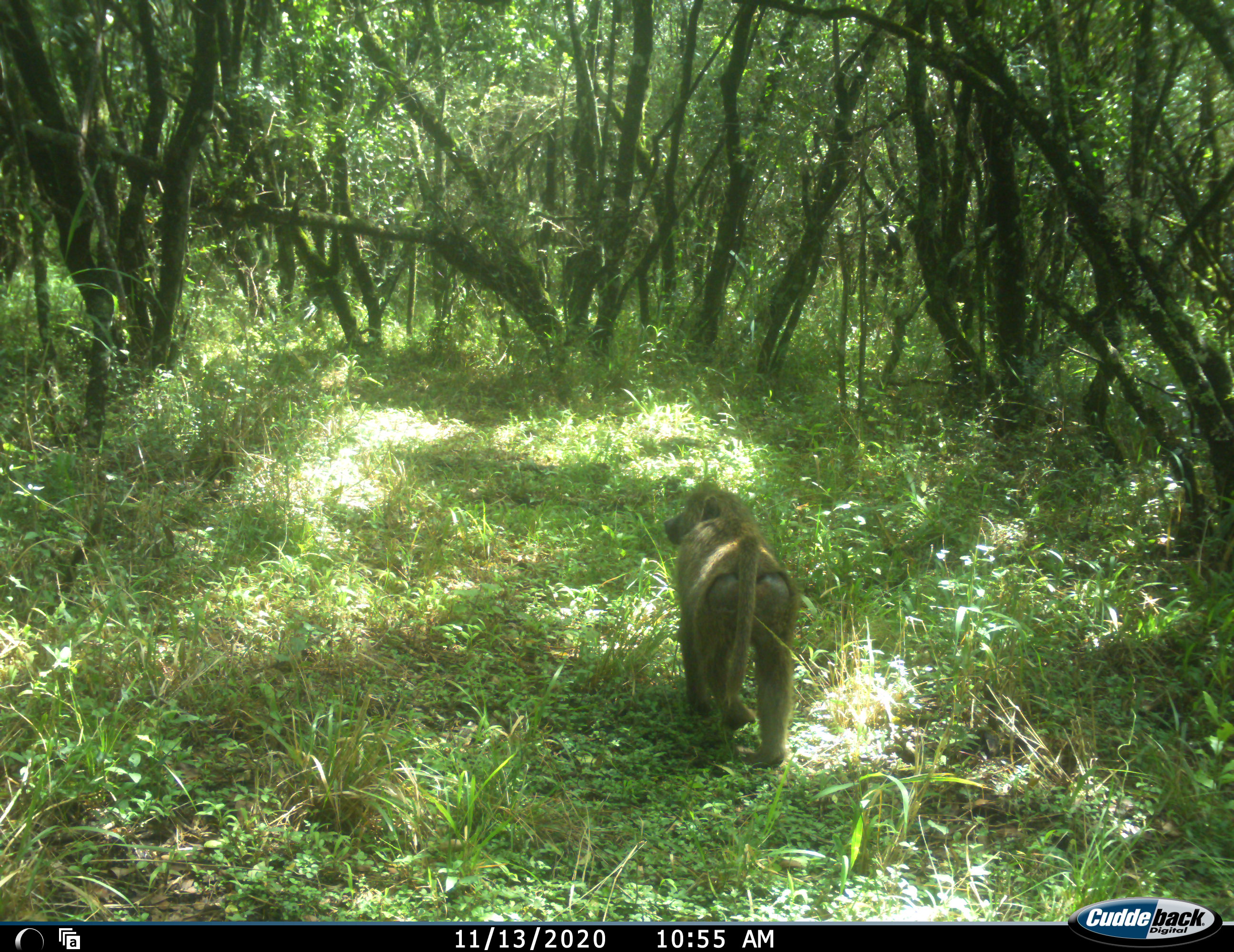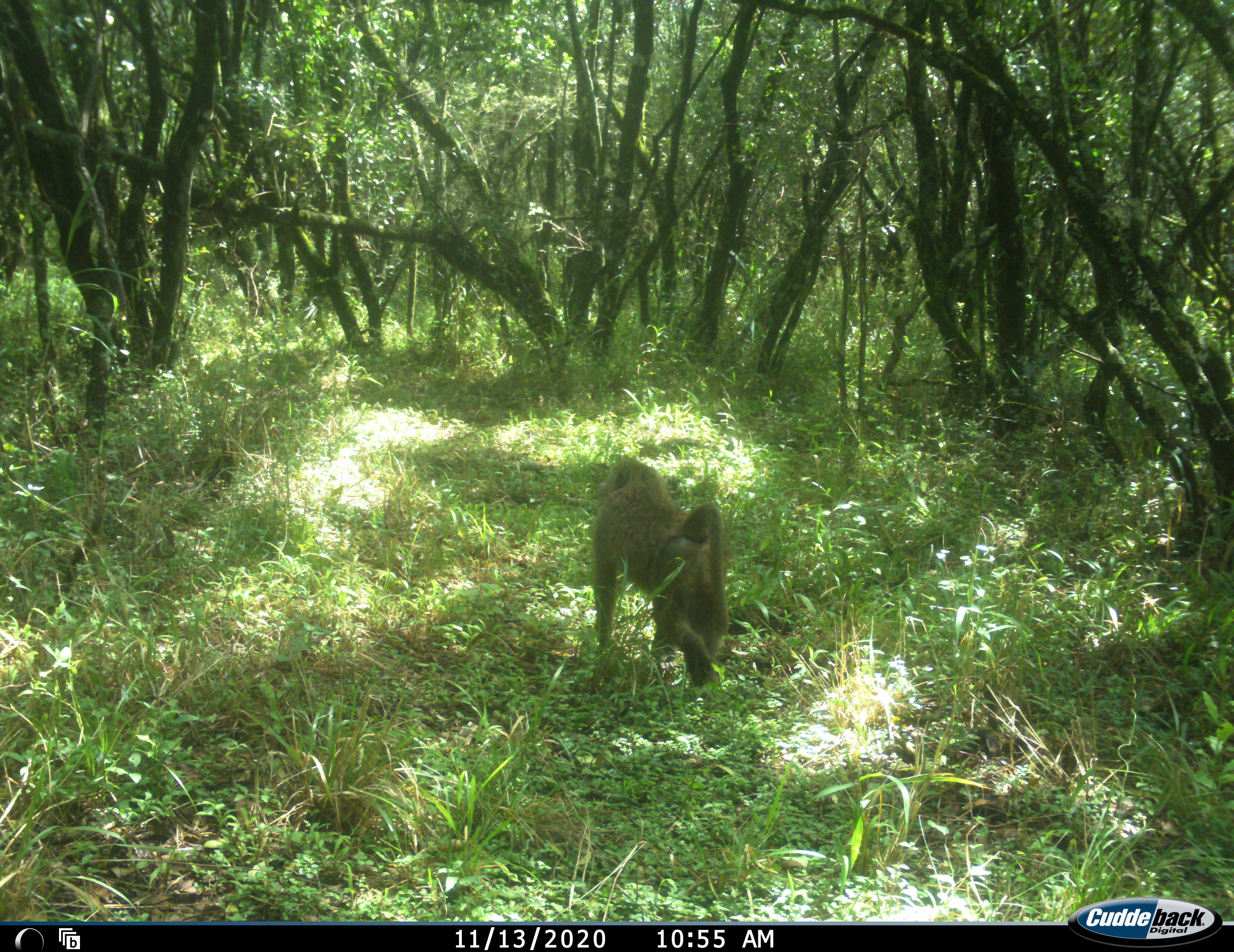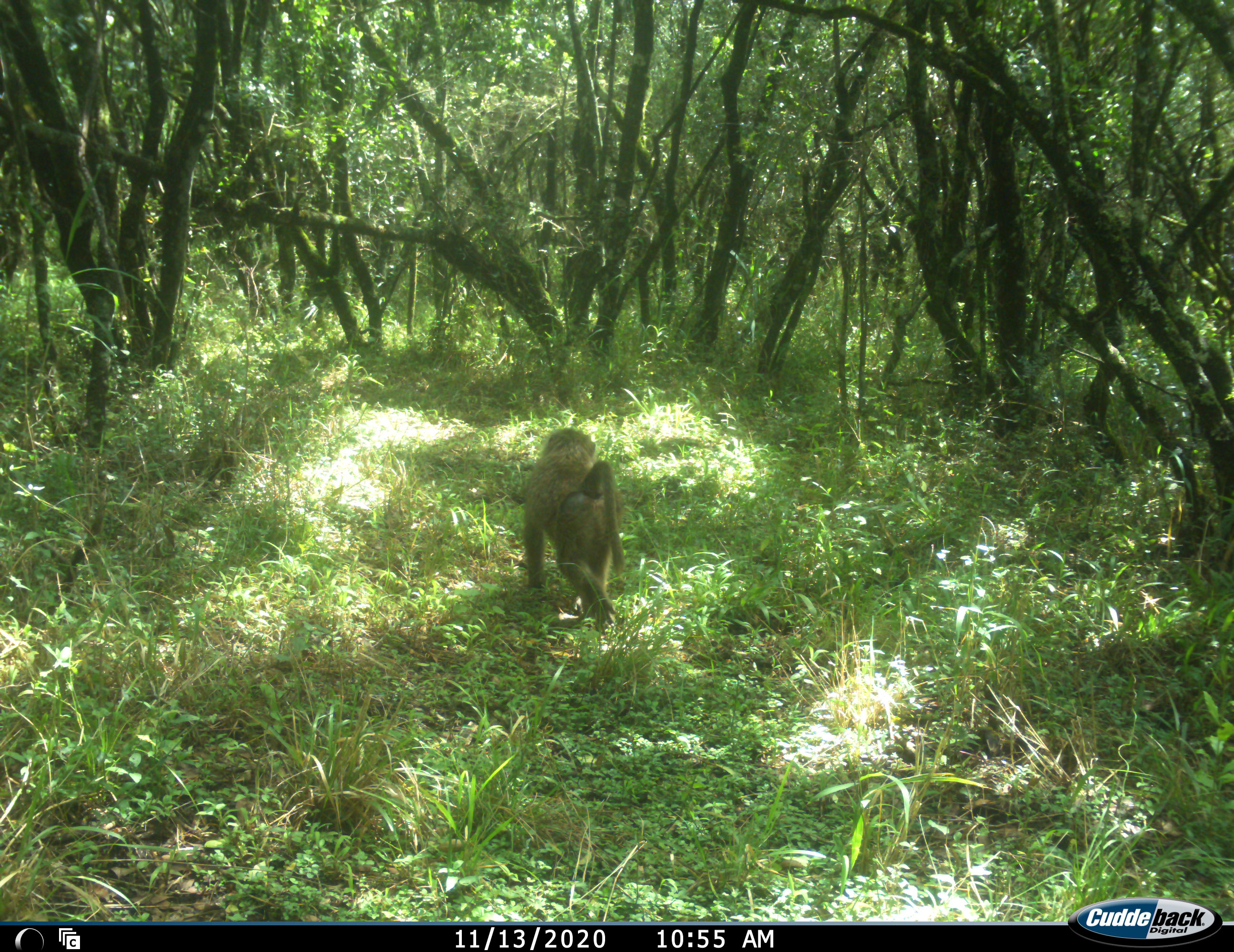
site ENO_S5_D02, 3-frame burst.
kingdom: Animalia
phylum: Chordata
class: Mammalia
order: Primates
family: Cercopithecidae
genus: Papio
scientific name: Papio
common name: baboon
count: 1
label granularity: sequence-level